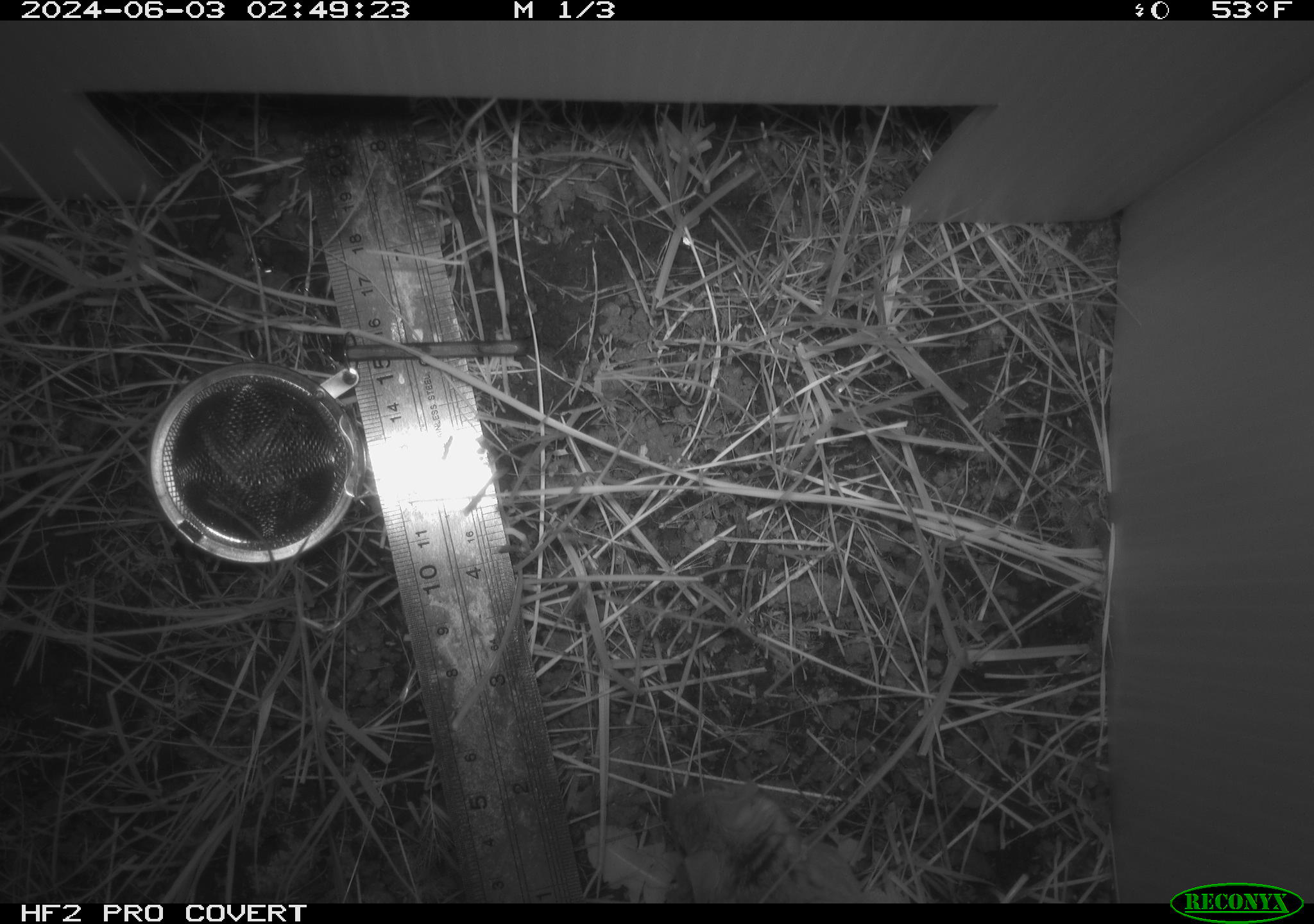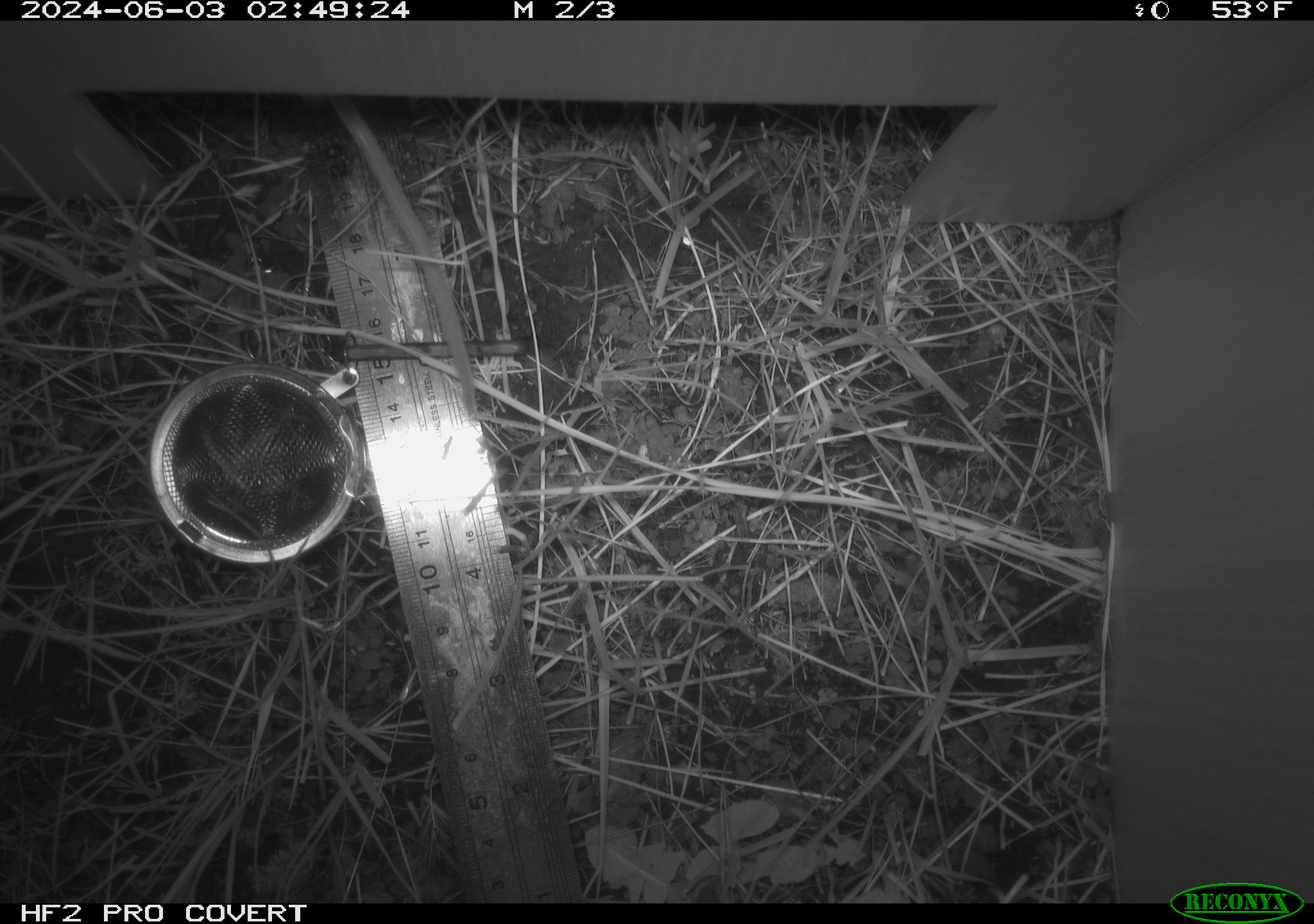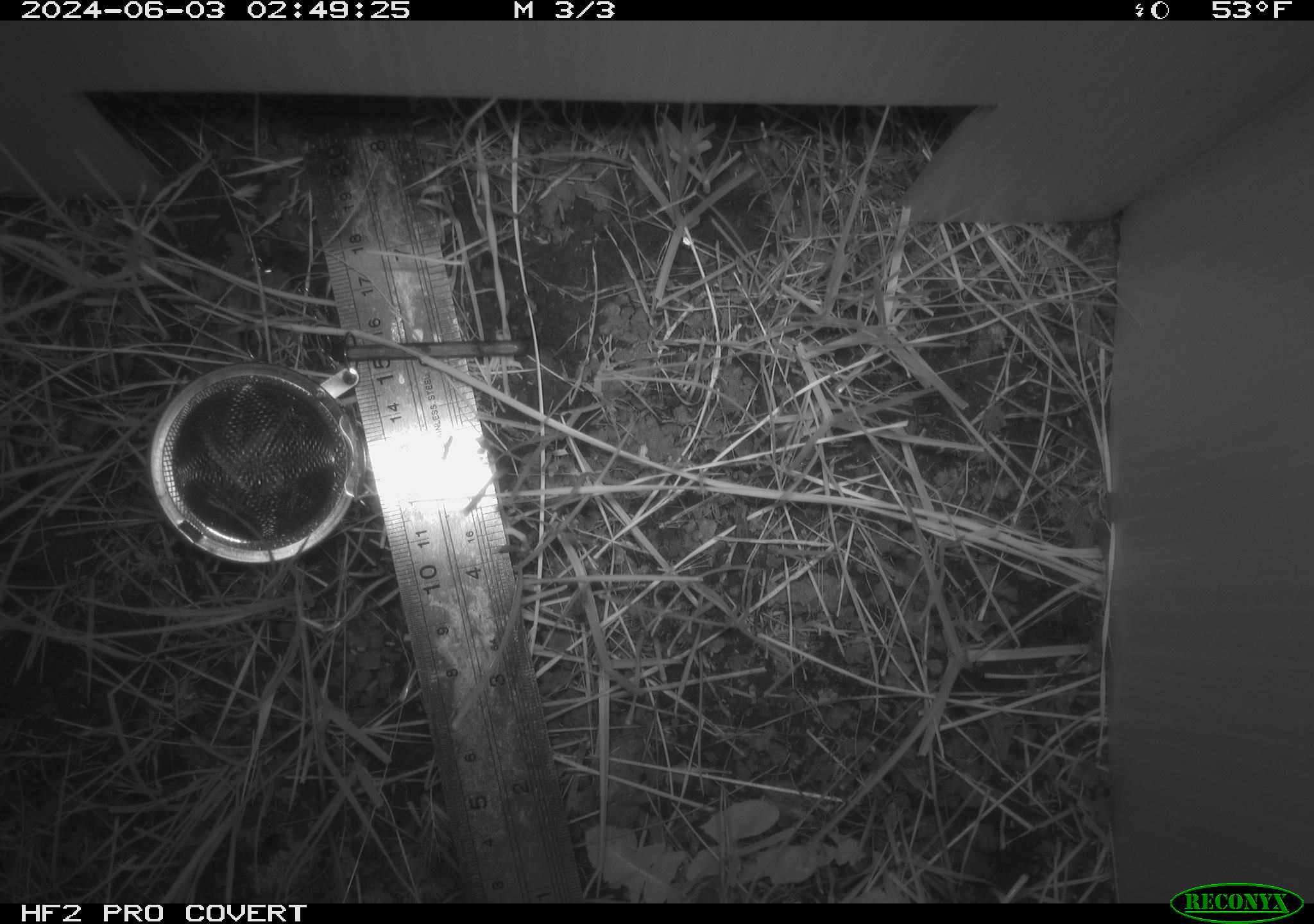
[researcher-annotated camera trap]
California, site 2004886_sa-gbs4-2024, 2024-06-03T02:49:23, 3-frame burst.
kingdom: Animalia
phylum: Chordata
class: Mammalia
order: Rodentia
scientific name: Rodentia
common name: mouse species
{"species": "mouse species (Rodentia)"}